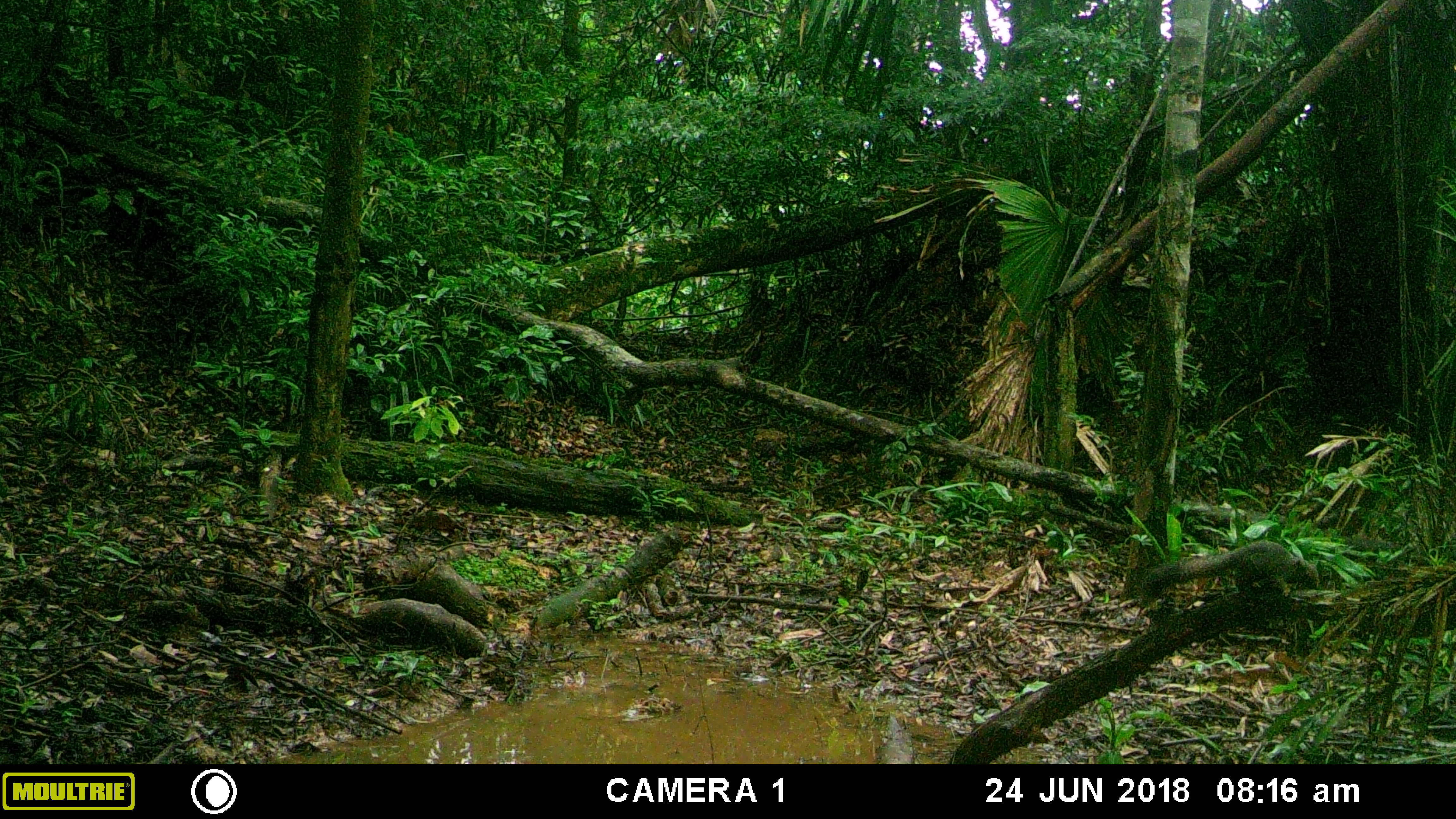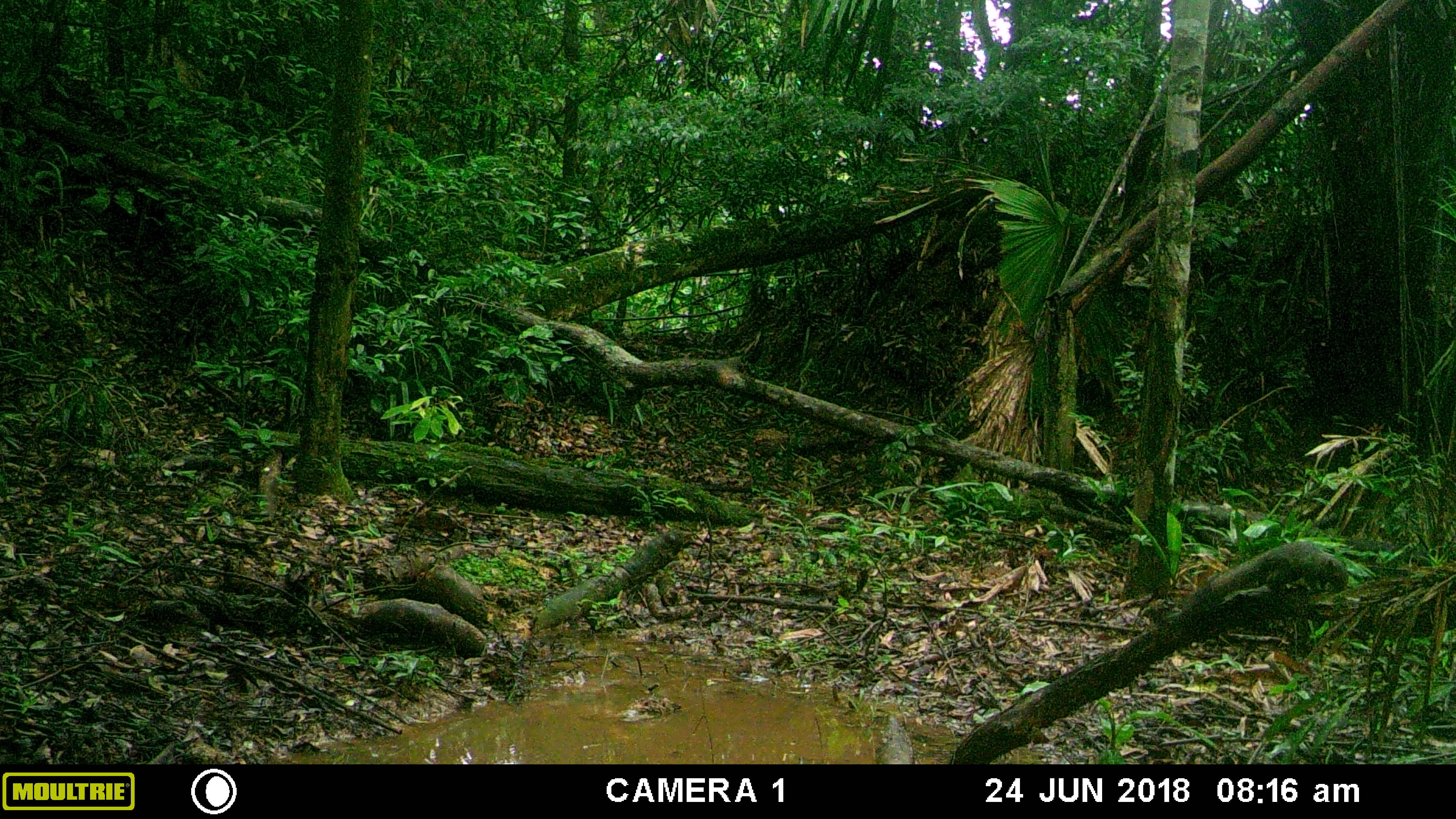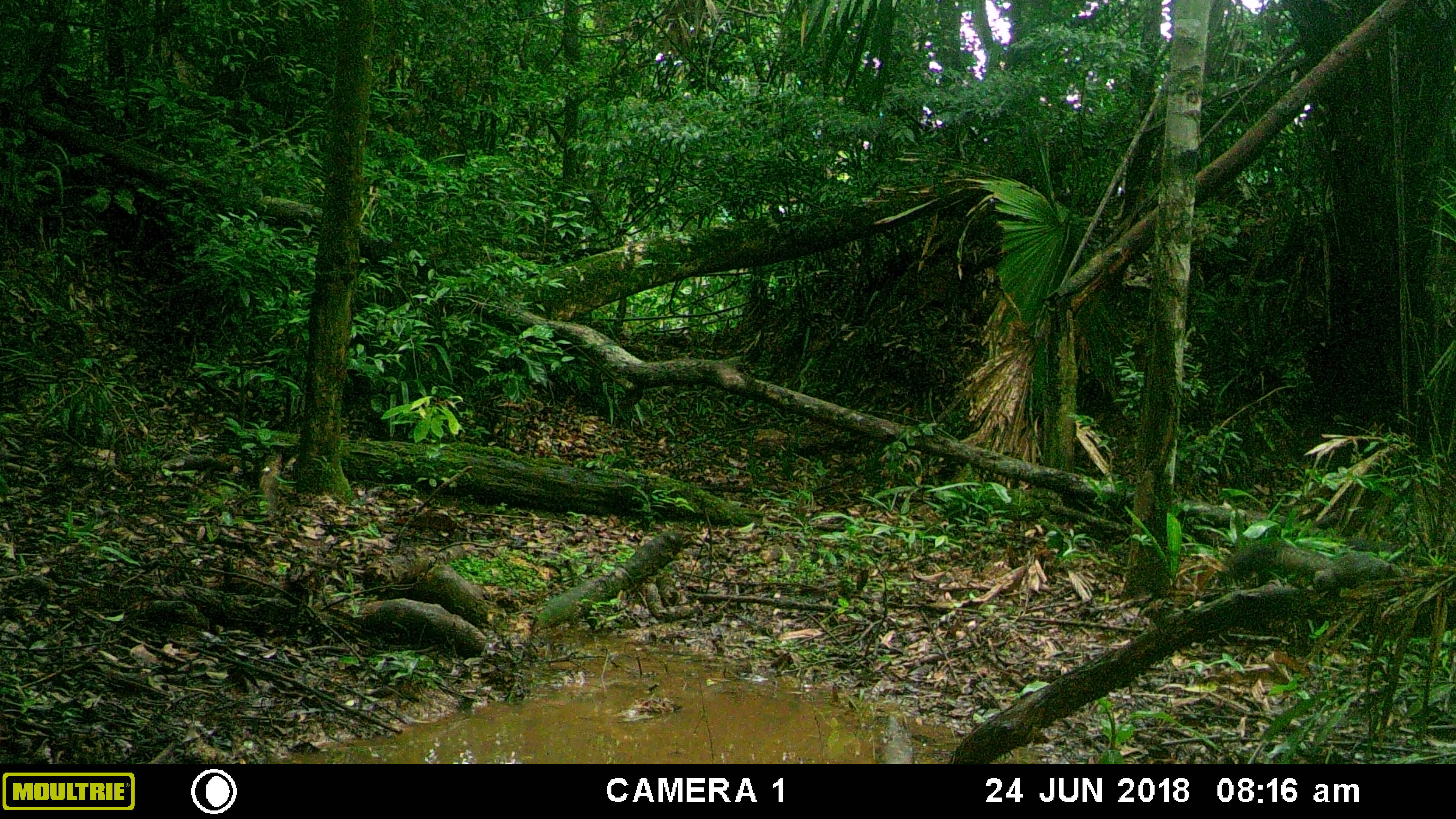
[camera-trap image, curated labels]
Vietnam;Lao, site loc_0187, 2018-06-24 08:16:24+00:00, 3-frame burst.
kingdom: Animalia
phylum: Chordata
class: Mammalia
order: Rodentia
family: Sciuridae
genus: Callosciurus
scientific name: Callosciurus erythraeus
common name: pallas's squirrel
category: pallass squirrel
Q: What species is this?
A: Pallass squirrel (pallas's squirrel) (Callosciurus erythraeus).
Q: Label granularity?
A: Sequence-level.